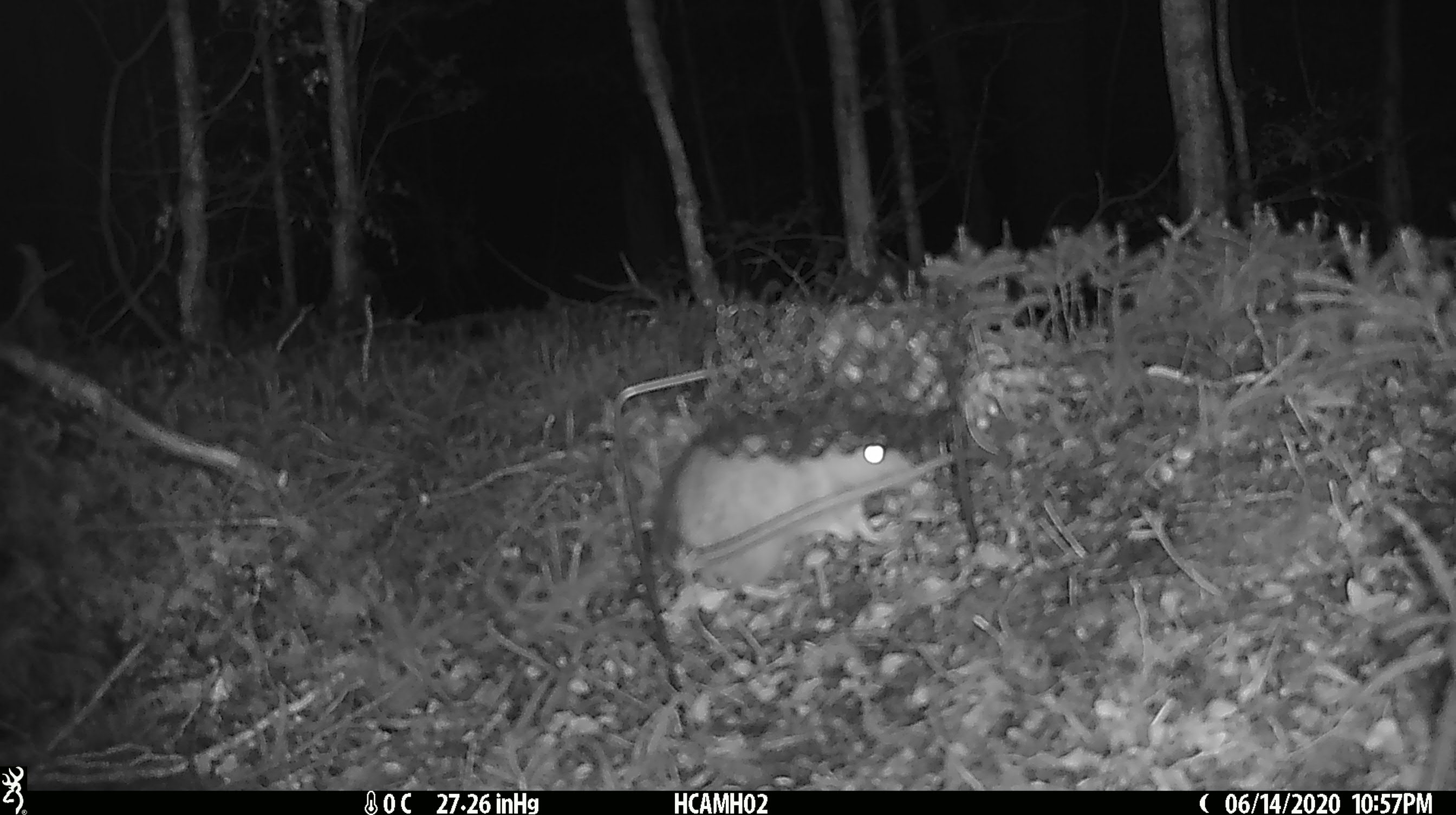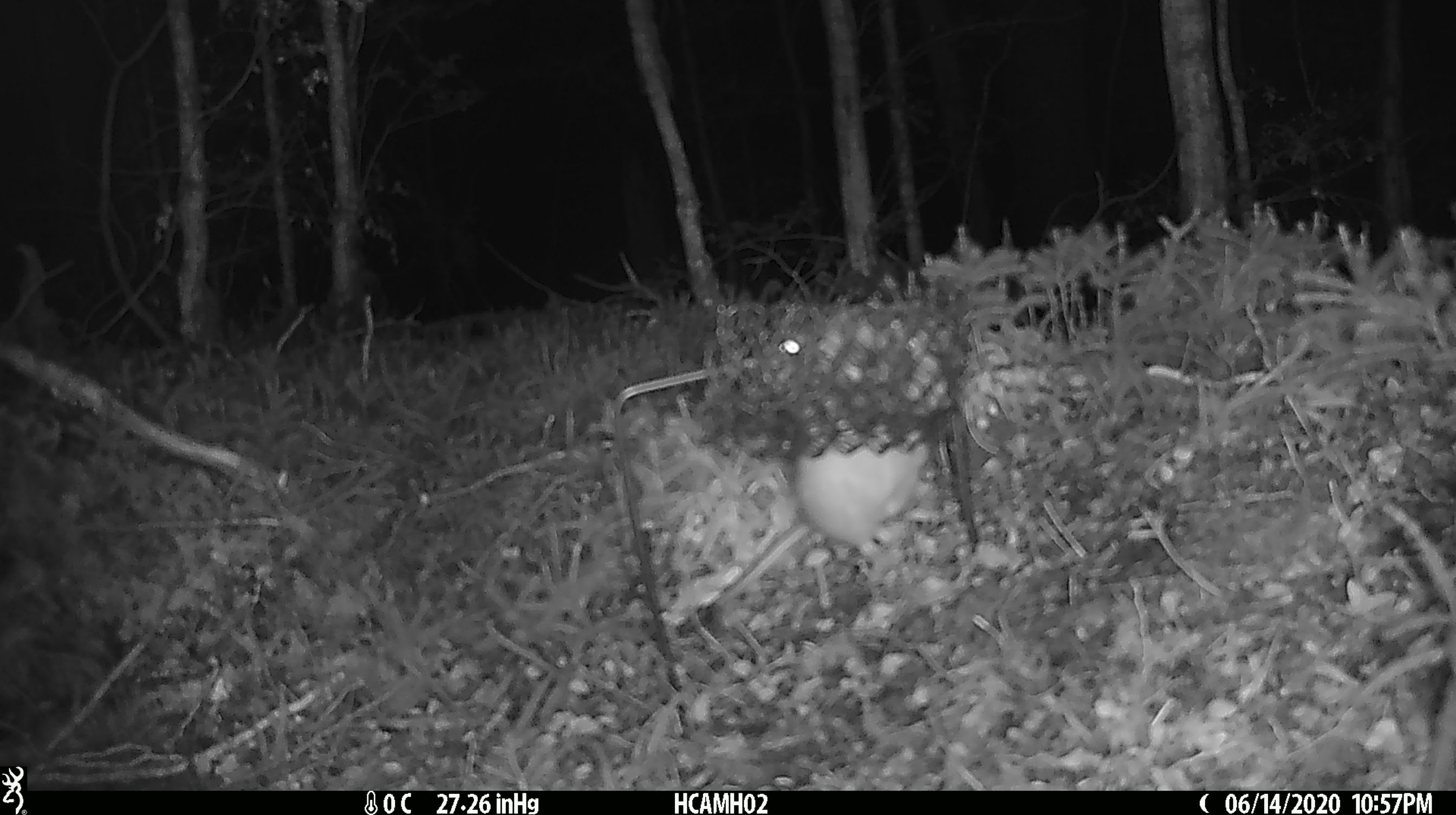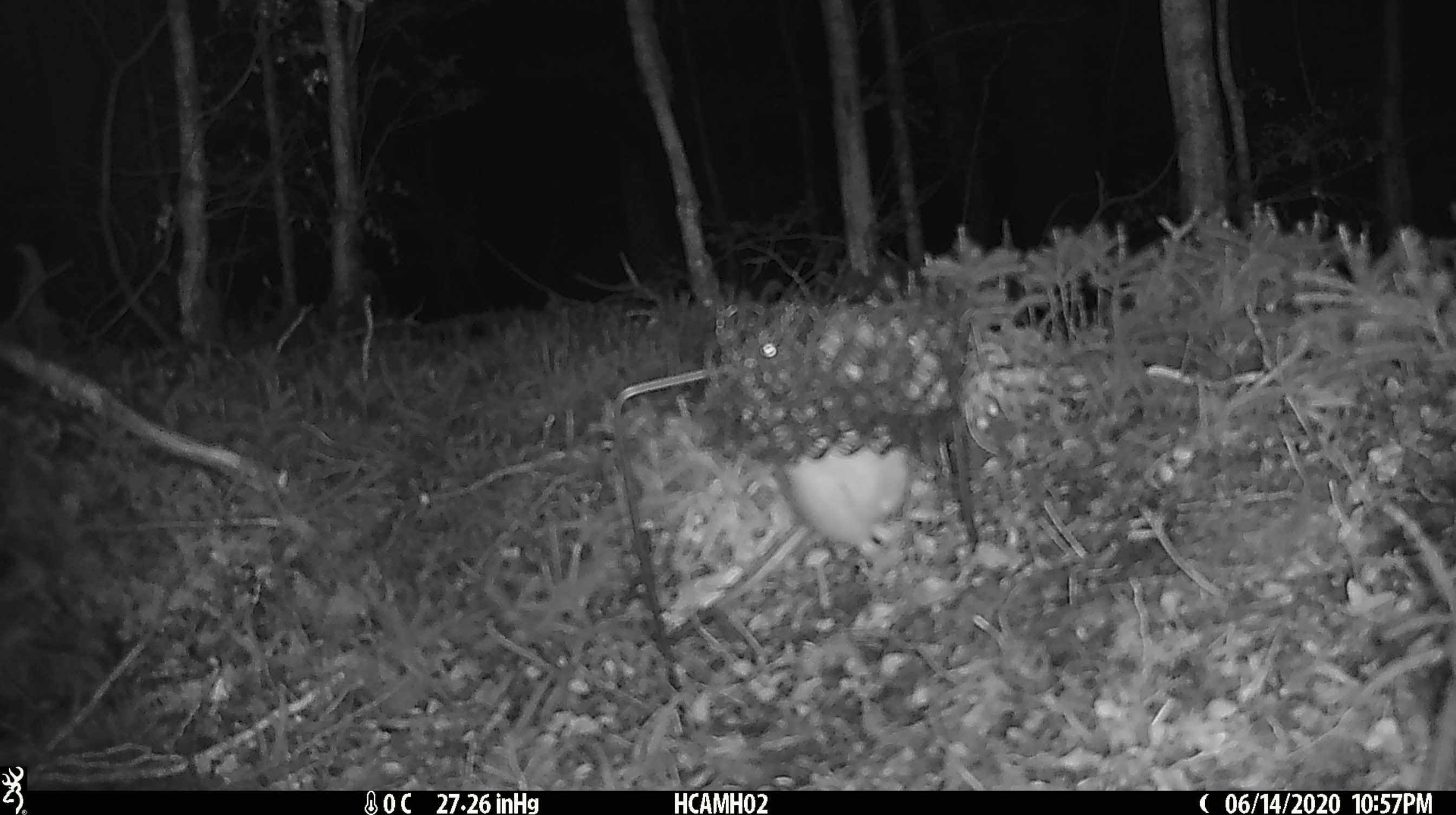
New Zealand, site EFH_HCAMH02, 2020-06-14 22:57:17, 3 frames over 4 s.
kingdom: Animalia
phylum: Chordata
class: Mammalia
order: Rodentia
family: Muridae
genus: Rattus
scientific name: Rattus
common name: rat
Rat (Rattus).